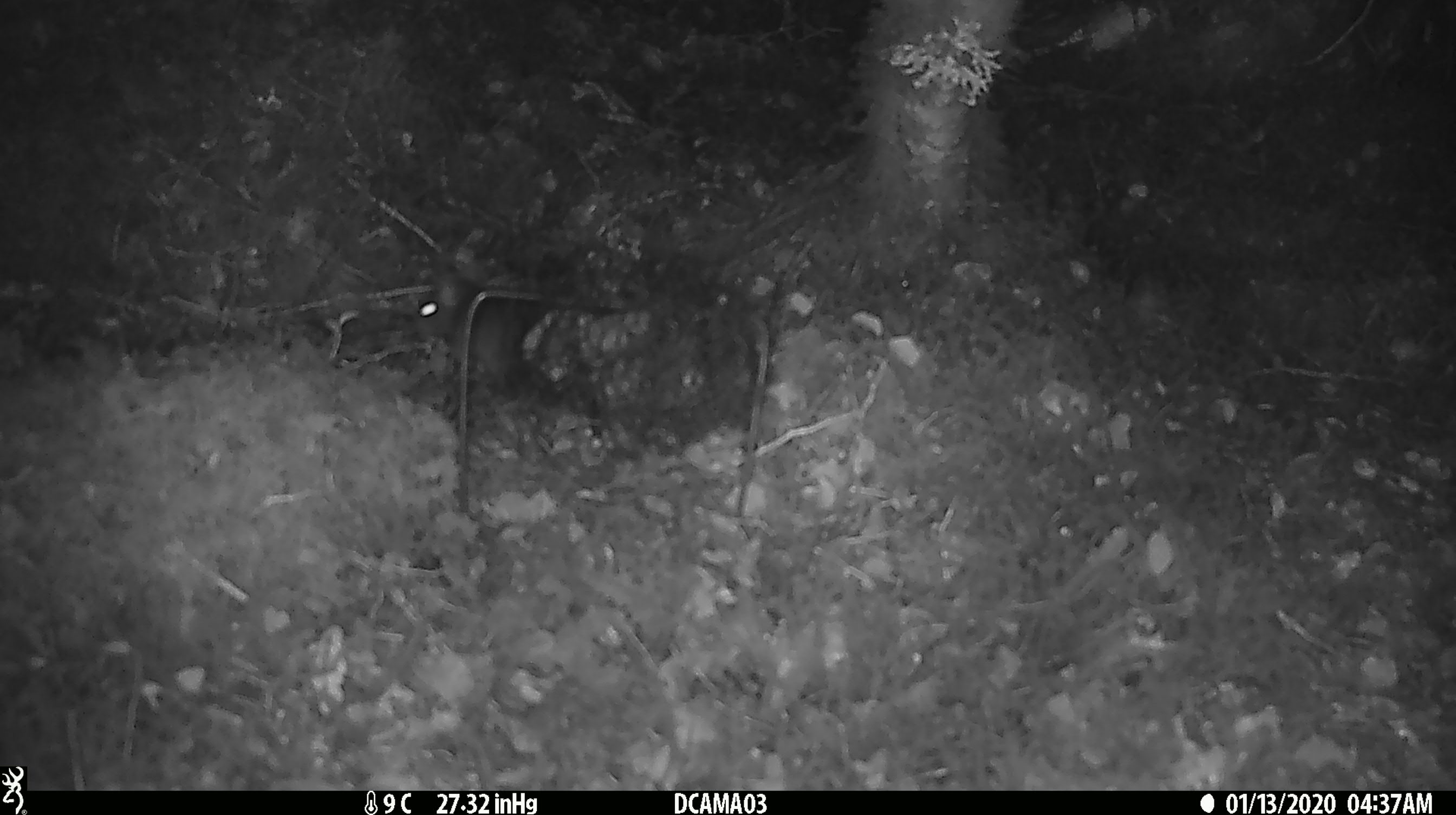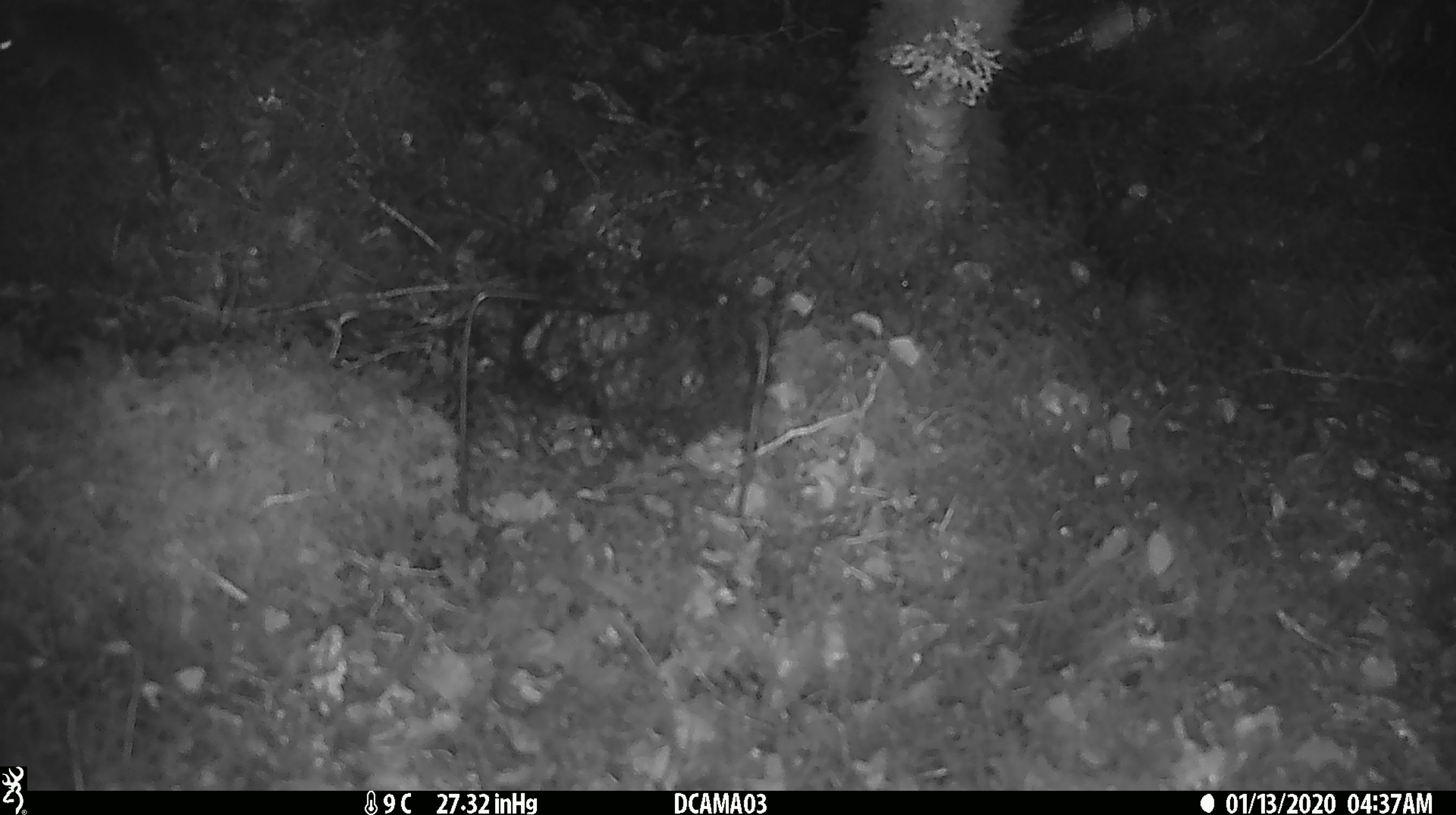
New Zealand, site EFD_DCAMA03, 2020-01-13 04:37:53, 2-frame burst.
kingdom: Animalia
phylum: Chordata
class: Mammalia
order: Rodentia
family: Muridae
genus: Rattus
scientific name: Rattus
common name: rat